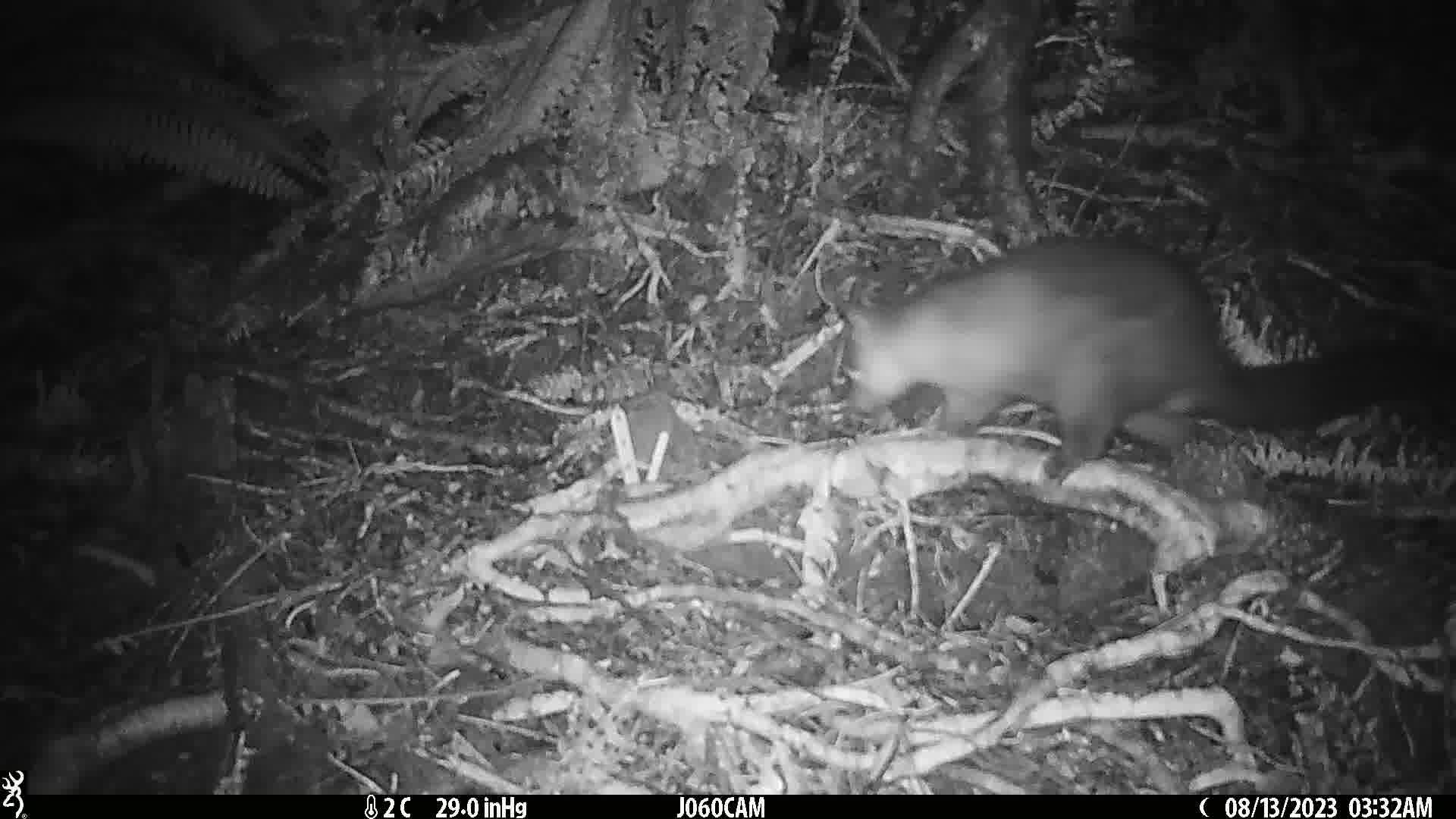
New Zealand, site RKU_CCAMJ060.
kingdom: Animalia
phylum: Chordata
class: Mammalia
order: Diprotodontia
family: Phalangeridae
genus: Trichosurus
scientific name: Trichosurus vulpecula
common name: common brushtail possum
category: possum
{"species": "possum (common brushtail possum) (Trichosurus vulpecula)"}